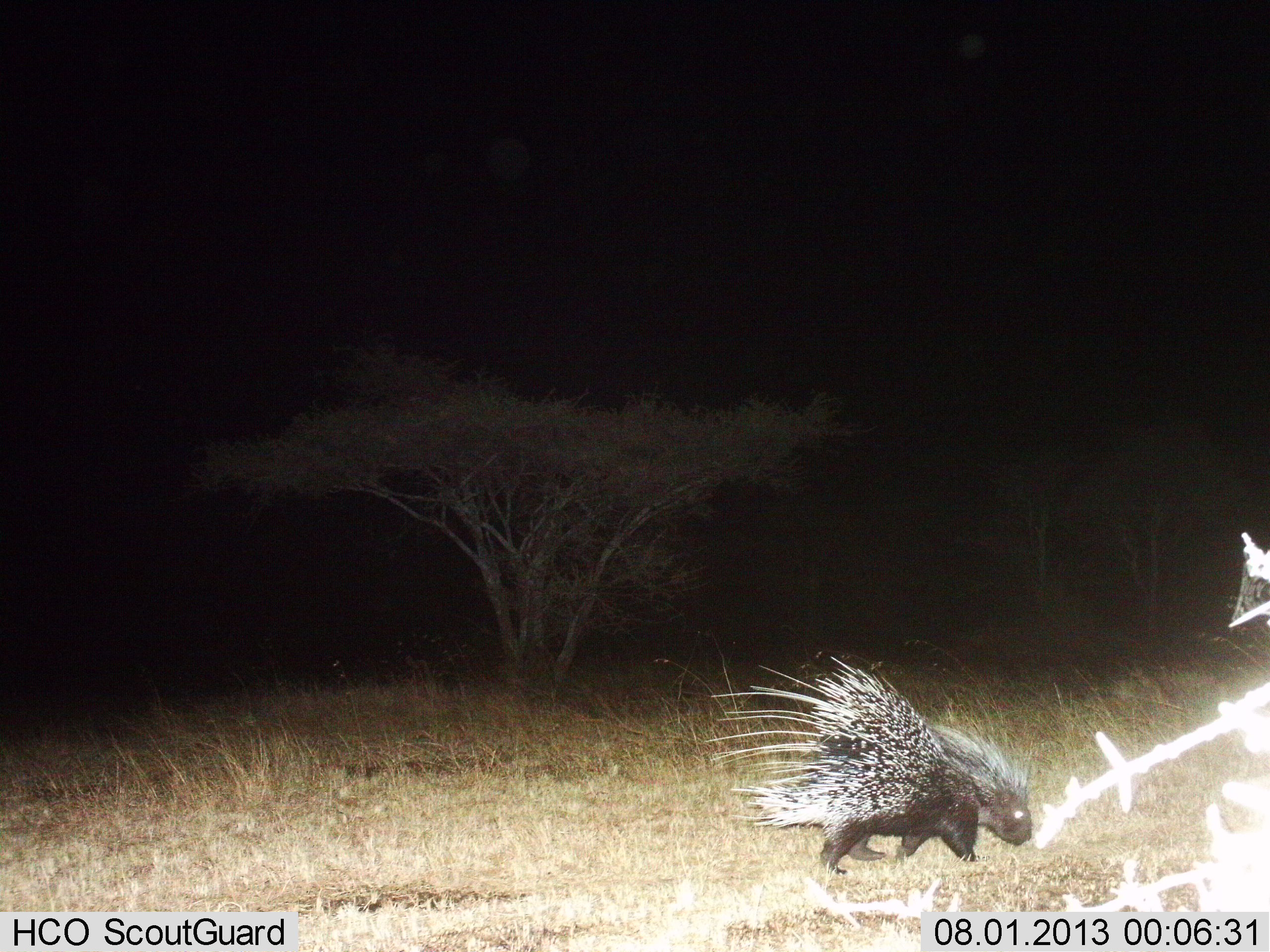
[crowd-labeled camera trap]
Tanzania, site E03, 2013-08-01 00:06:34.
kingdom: Animalia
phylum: Chordata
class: Mammalia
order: Rodentia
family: Hystricidae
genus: Hystrix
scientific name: Hystrix cristata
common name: crested porcupine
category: porcupine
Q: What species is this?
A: Porcupine (crested porcupine) (Hystrix cristata).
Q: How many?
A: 1.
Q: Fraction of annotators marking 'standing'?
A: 7%.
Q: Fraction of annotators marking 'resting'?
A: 0%.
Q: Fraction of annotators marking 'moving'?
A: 88%.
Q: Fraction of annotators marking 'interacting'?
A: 0%.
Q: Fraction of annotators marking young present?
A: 0%.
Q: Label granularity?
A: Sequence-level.